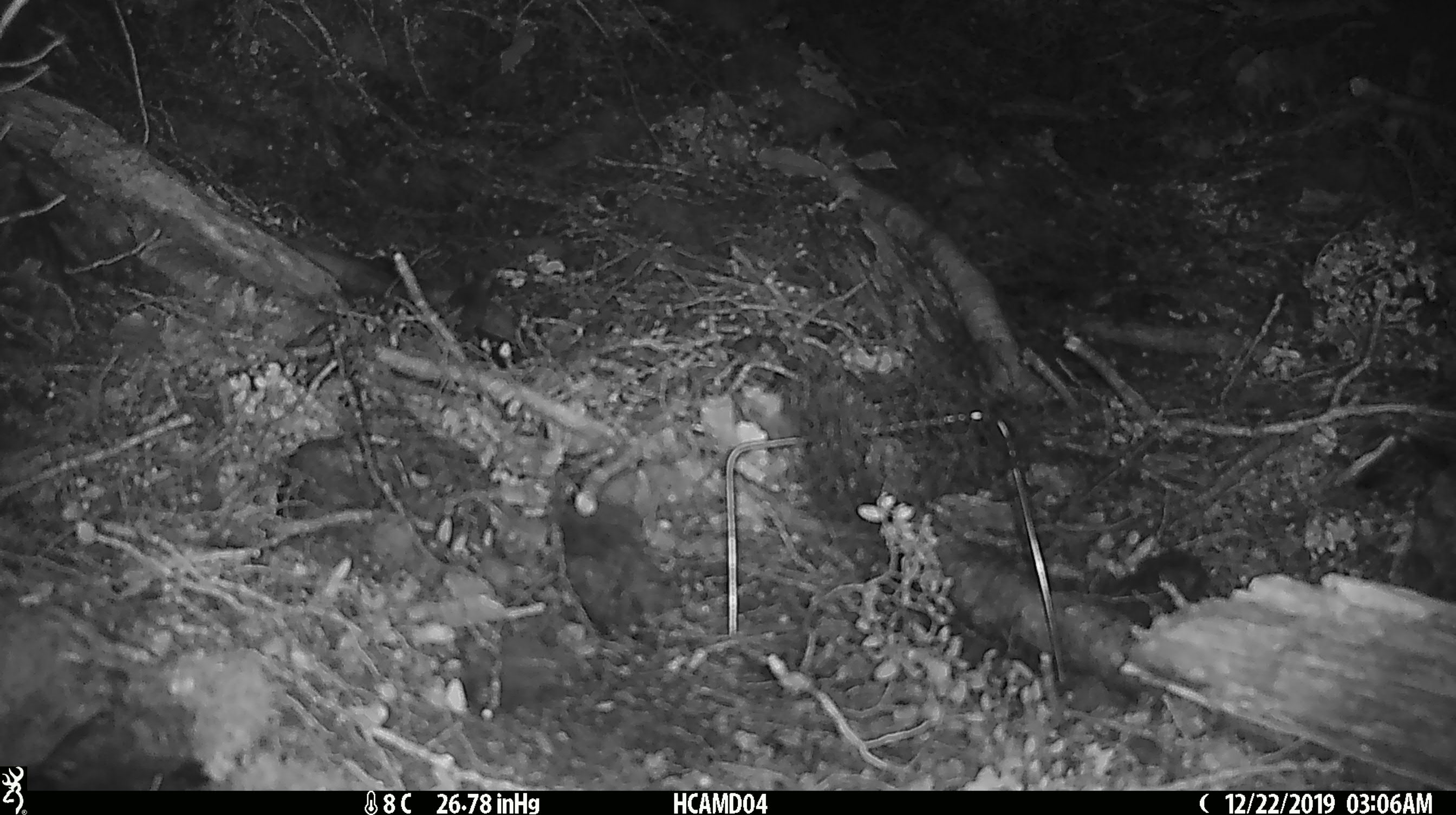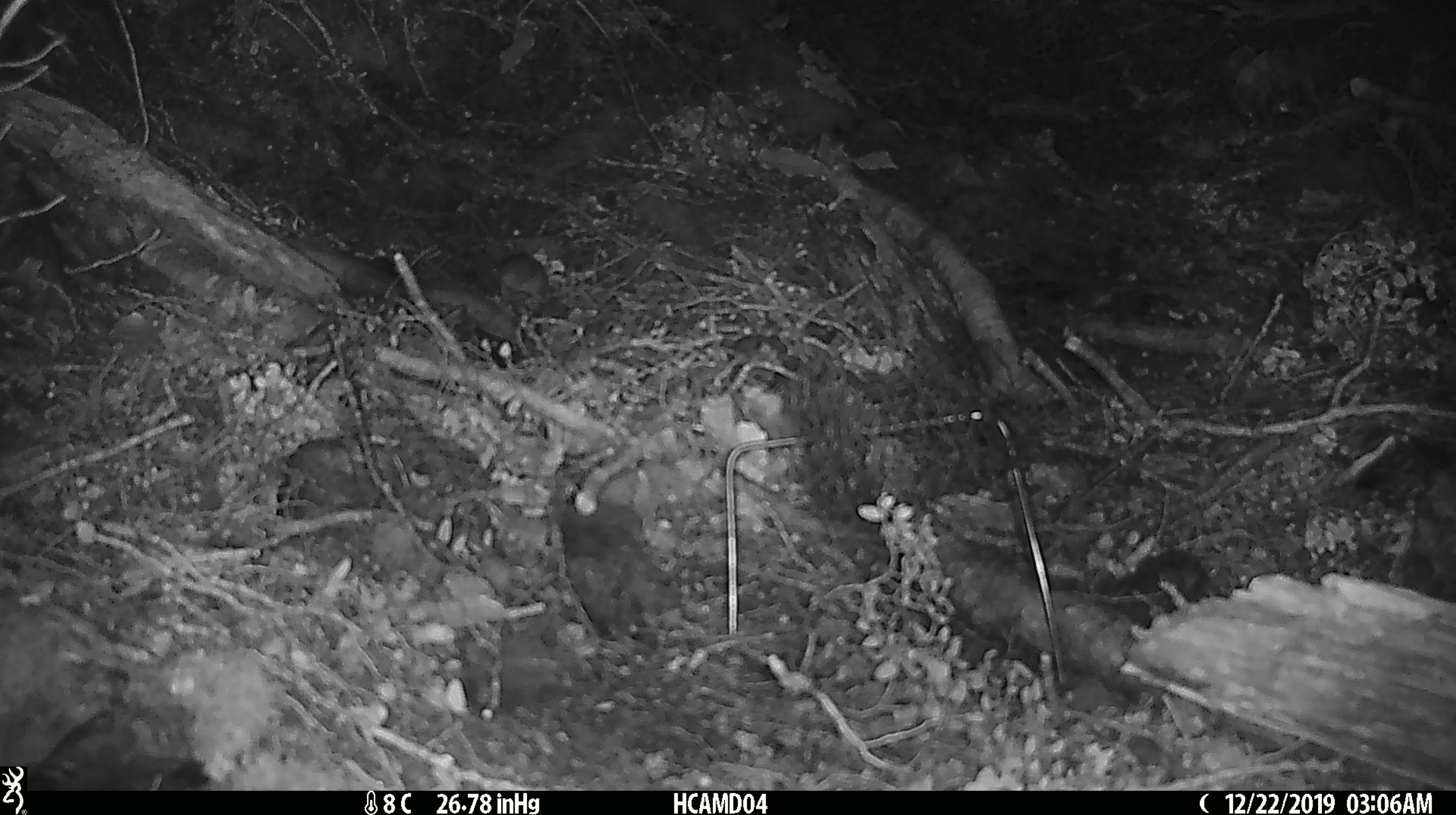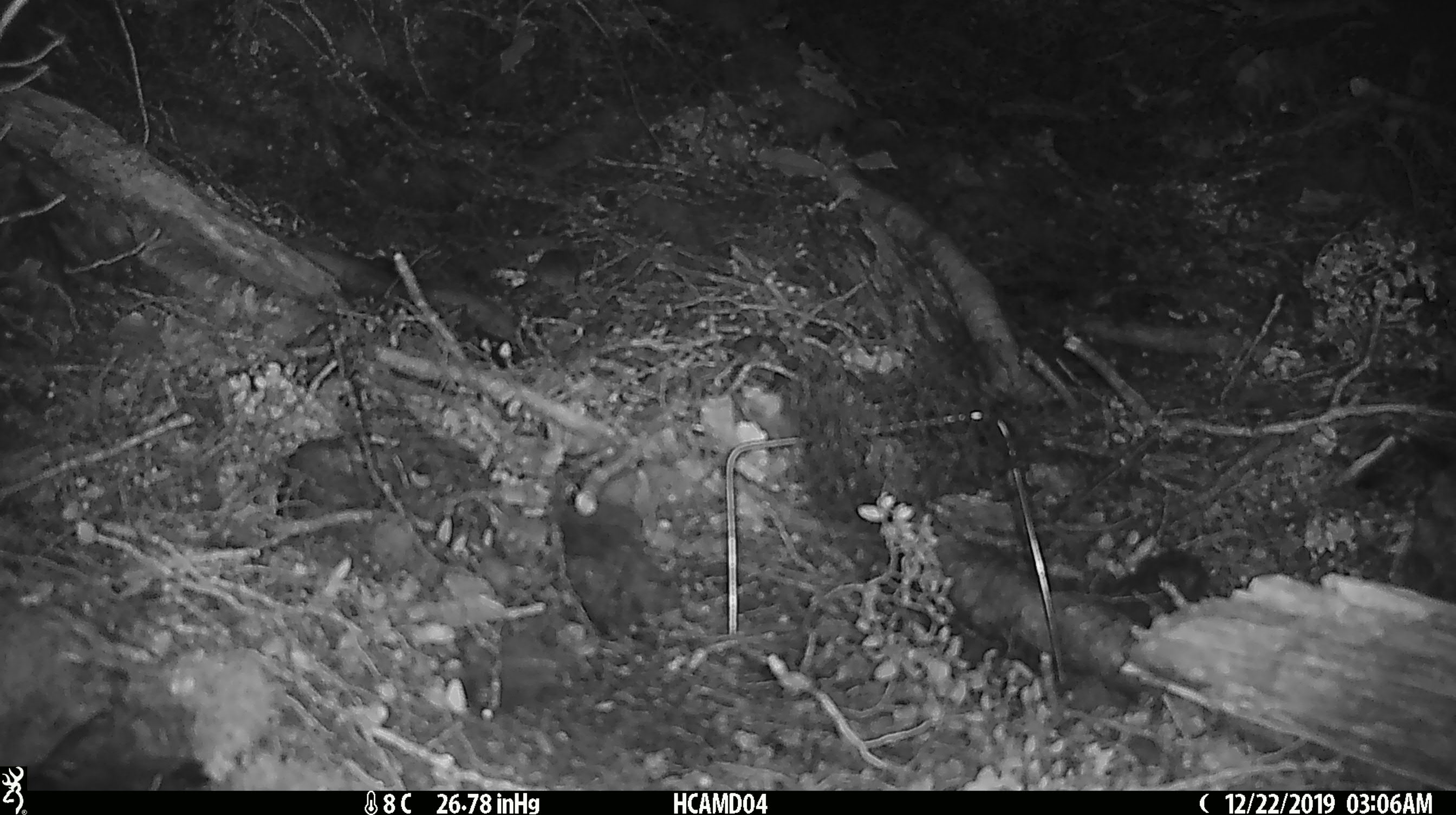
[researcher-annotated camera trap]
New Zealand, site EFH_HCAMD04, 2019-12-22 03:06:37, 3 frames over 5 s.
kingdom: Animalia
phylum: Chordata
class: Mammalia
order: Rodentia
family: Muridae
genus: Mus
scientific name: Mus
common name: mouse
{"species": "mouse (Mus)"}